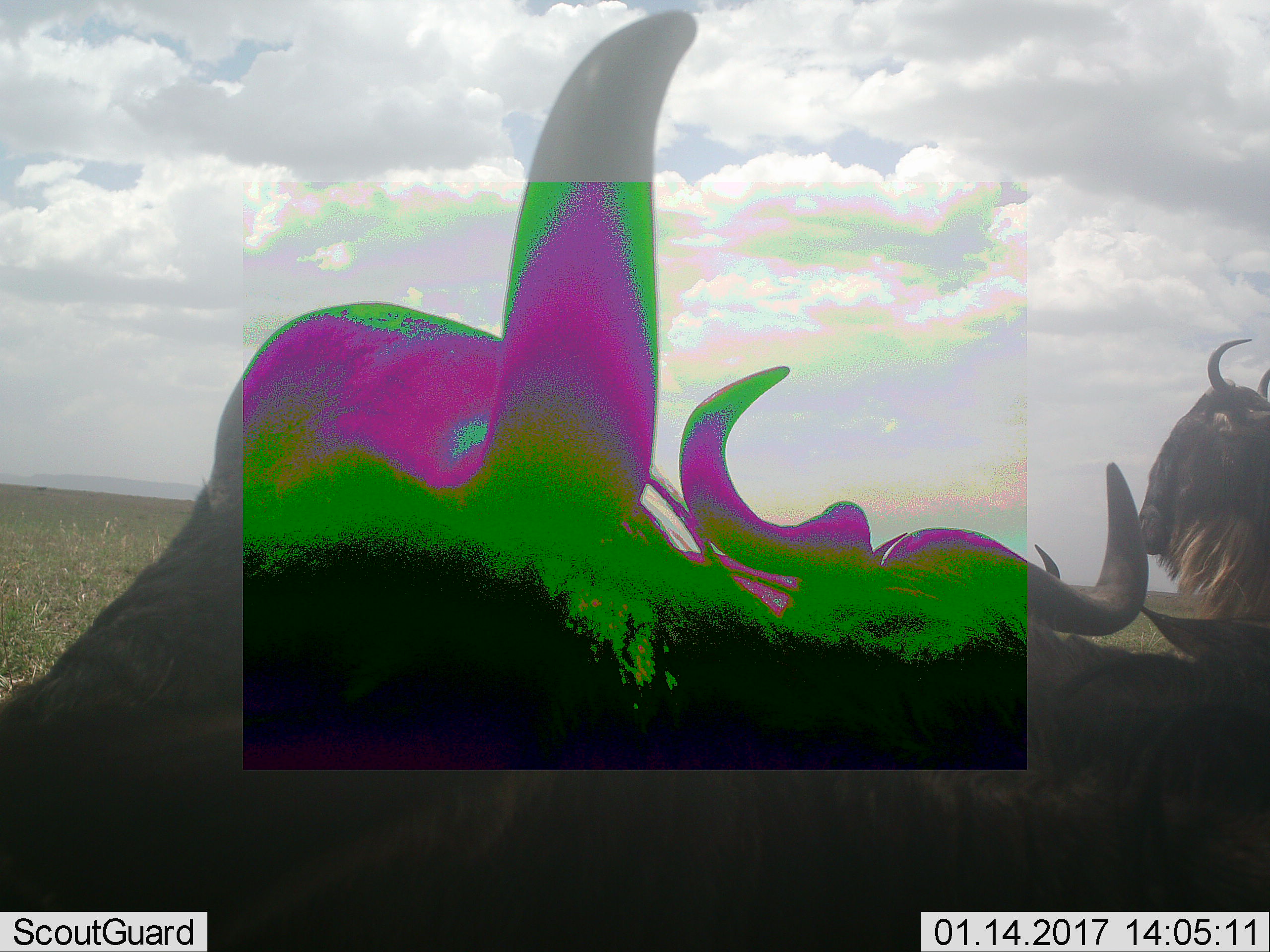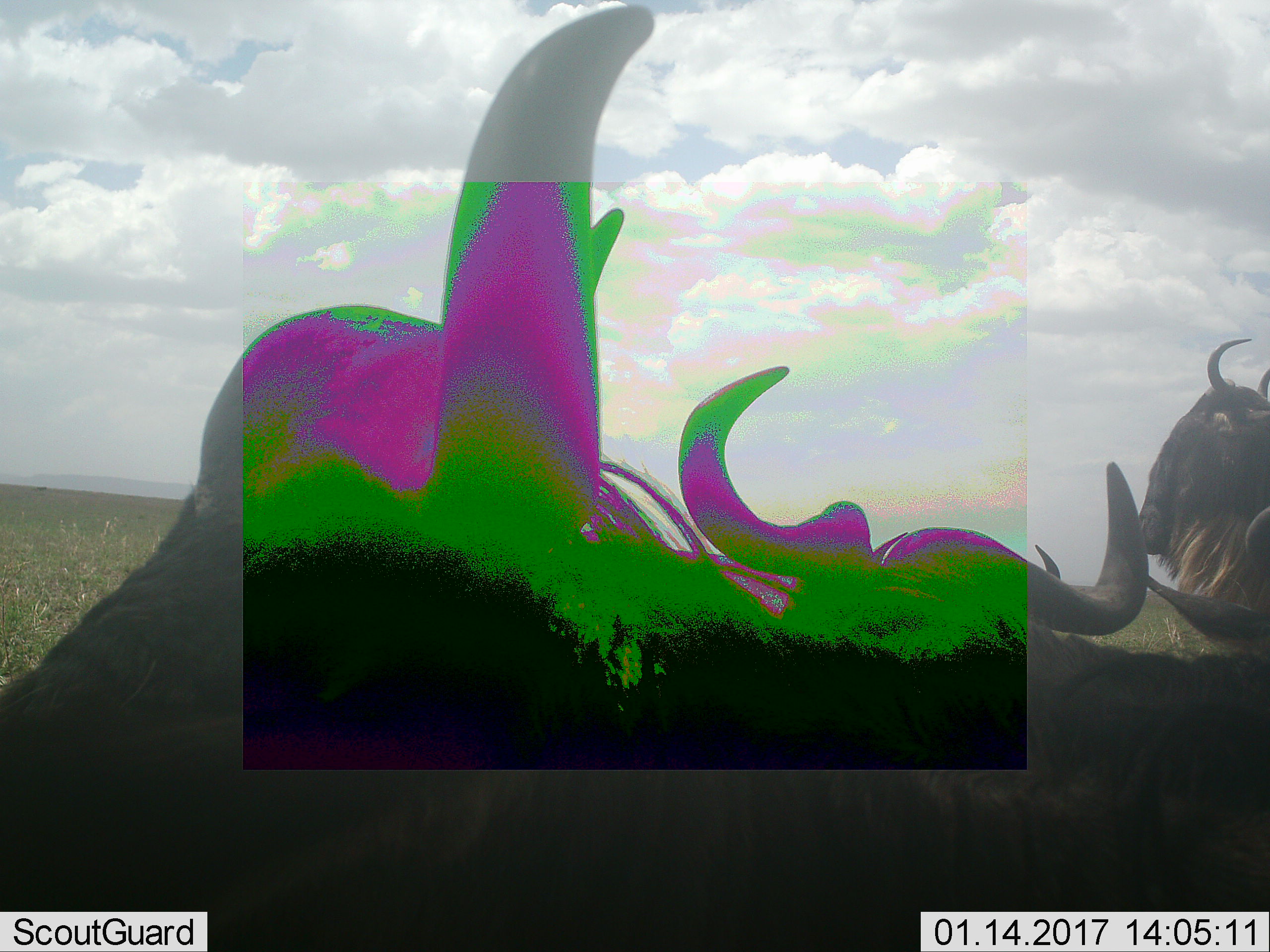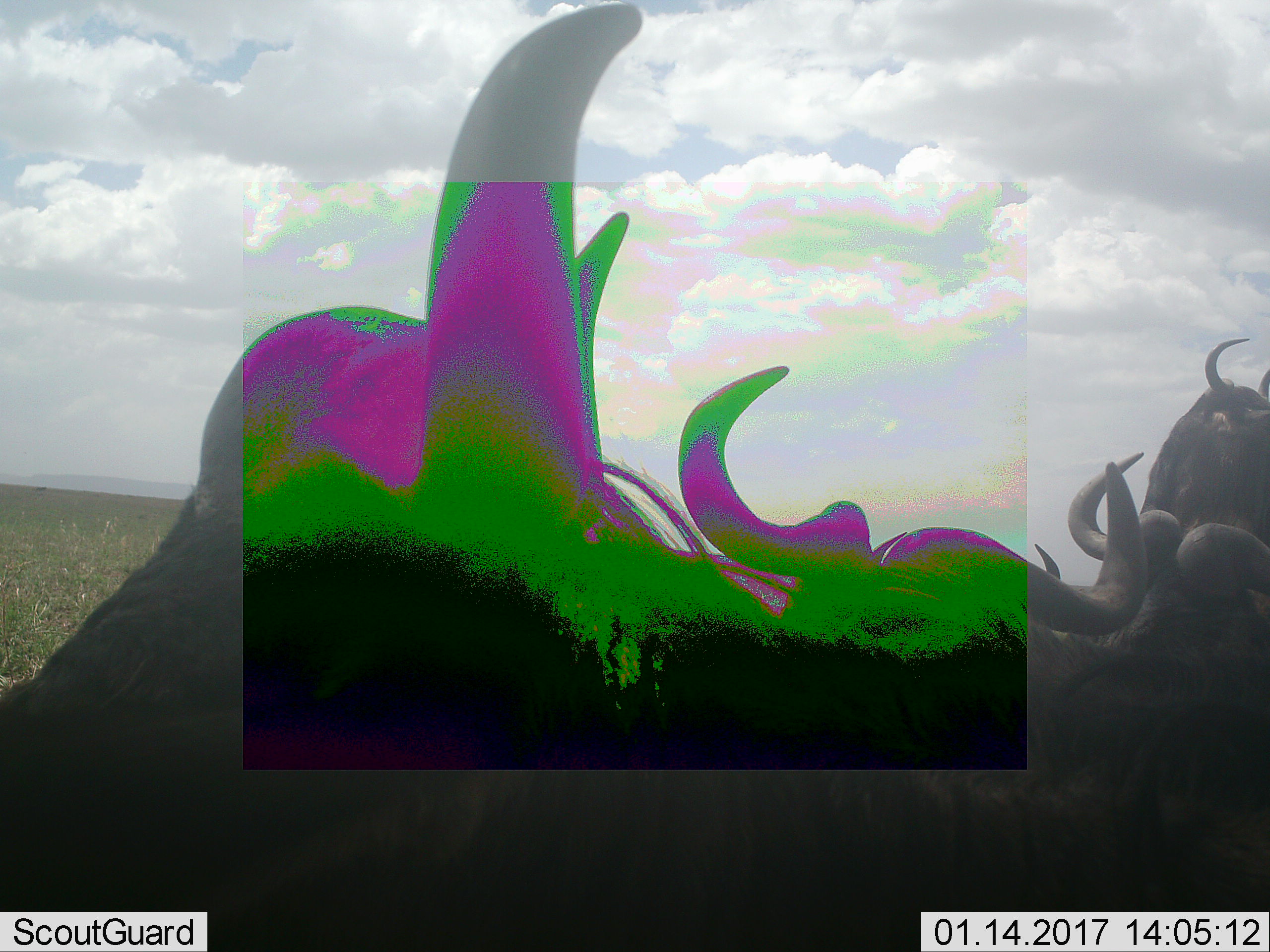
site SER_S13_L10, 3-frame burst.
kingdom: Animalia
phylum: Chordata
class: Mammalia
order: Artiodactyla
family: Bovidae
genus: Connochaetes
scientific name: Connochaetes taurinus taurinus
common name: blue wildebeest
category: wildebeestblue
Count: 4.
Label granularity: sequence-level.